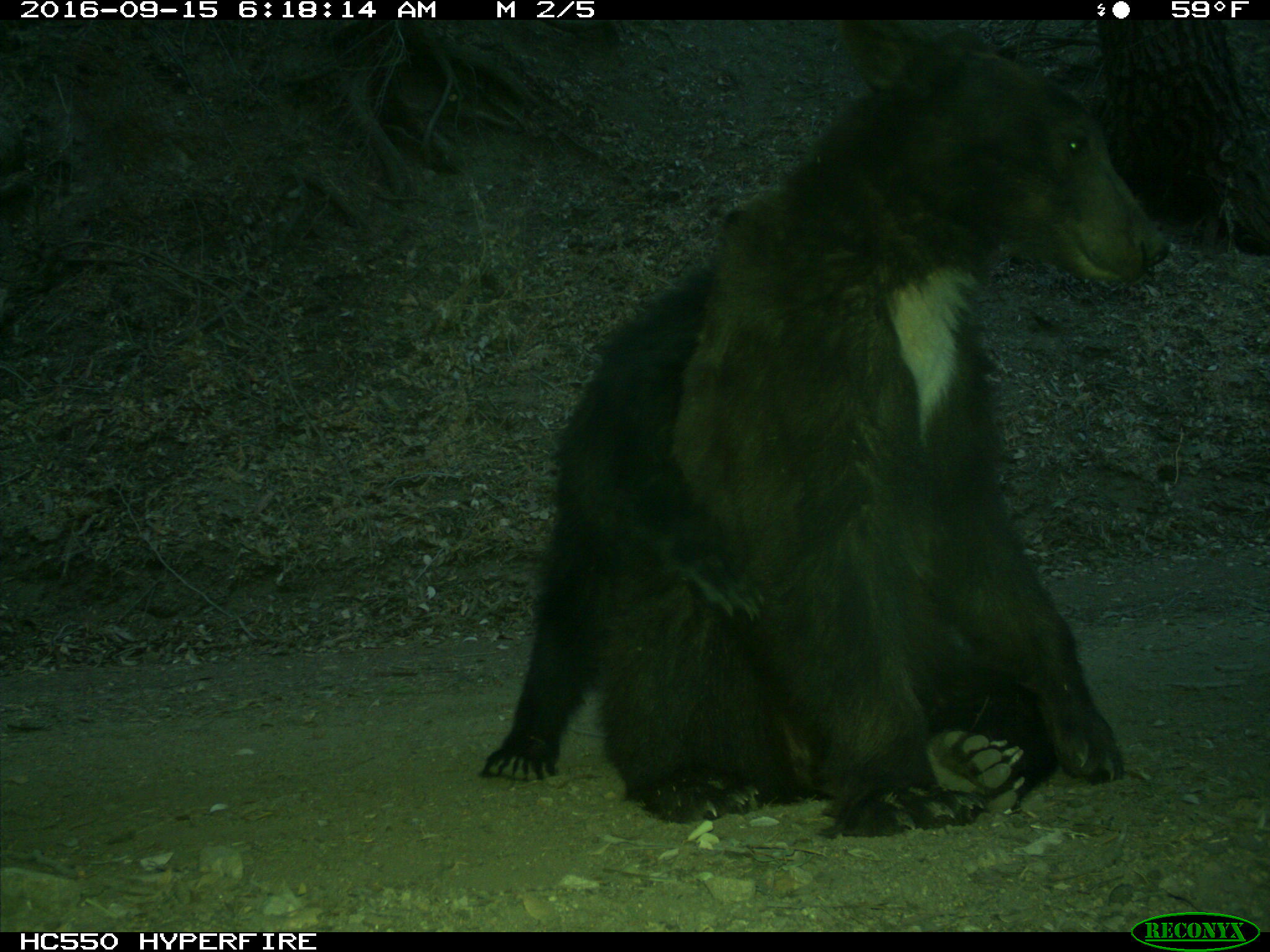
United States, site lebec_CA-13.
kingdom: Animalia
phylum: Chordata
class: Mammalia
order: Carnivora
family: Ursidae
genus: Ursus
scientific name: Ursus americanus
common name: american black bear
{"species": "Ursus americanus (american black bear)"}